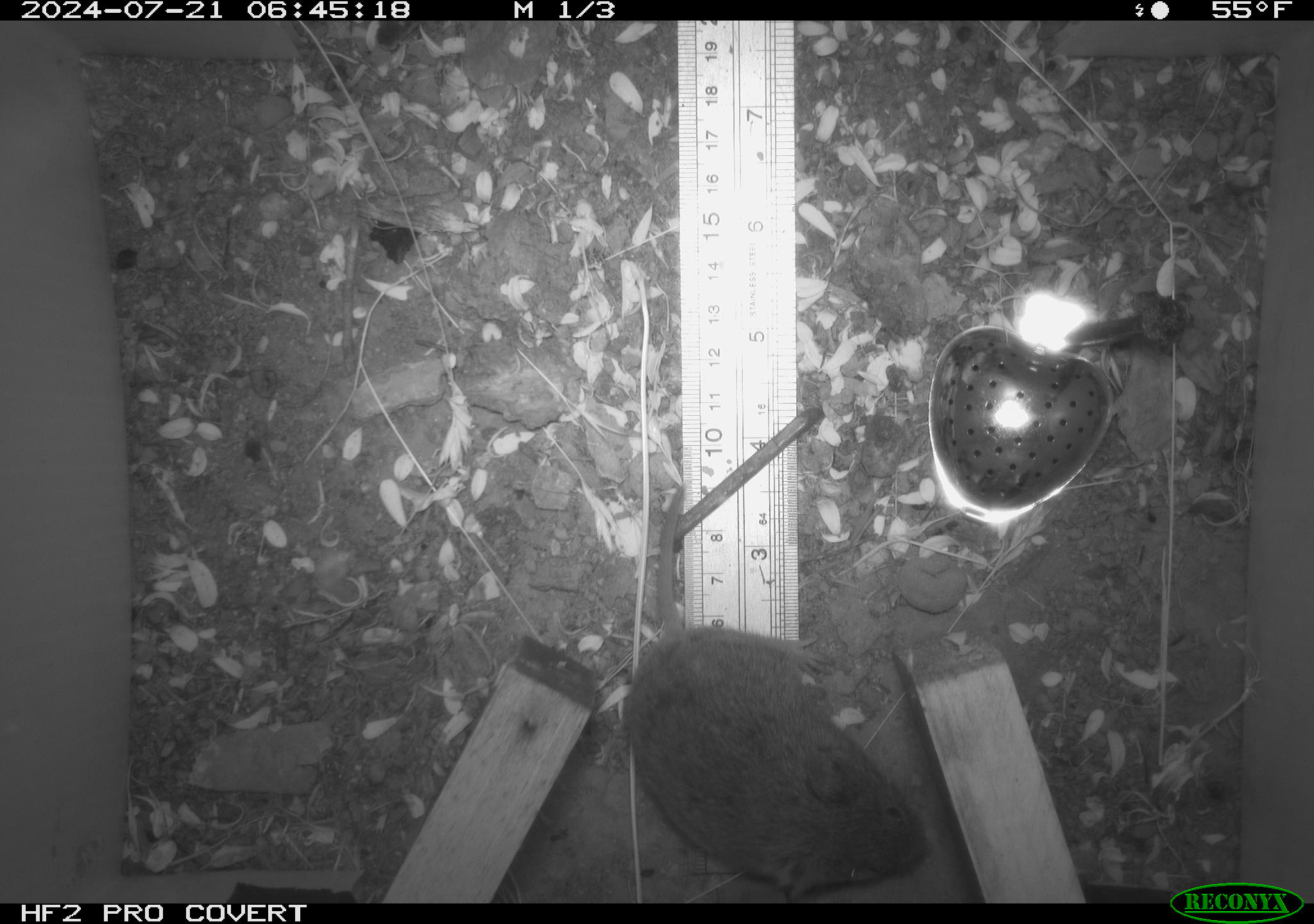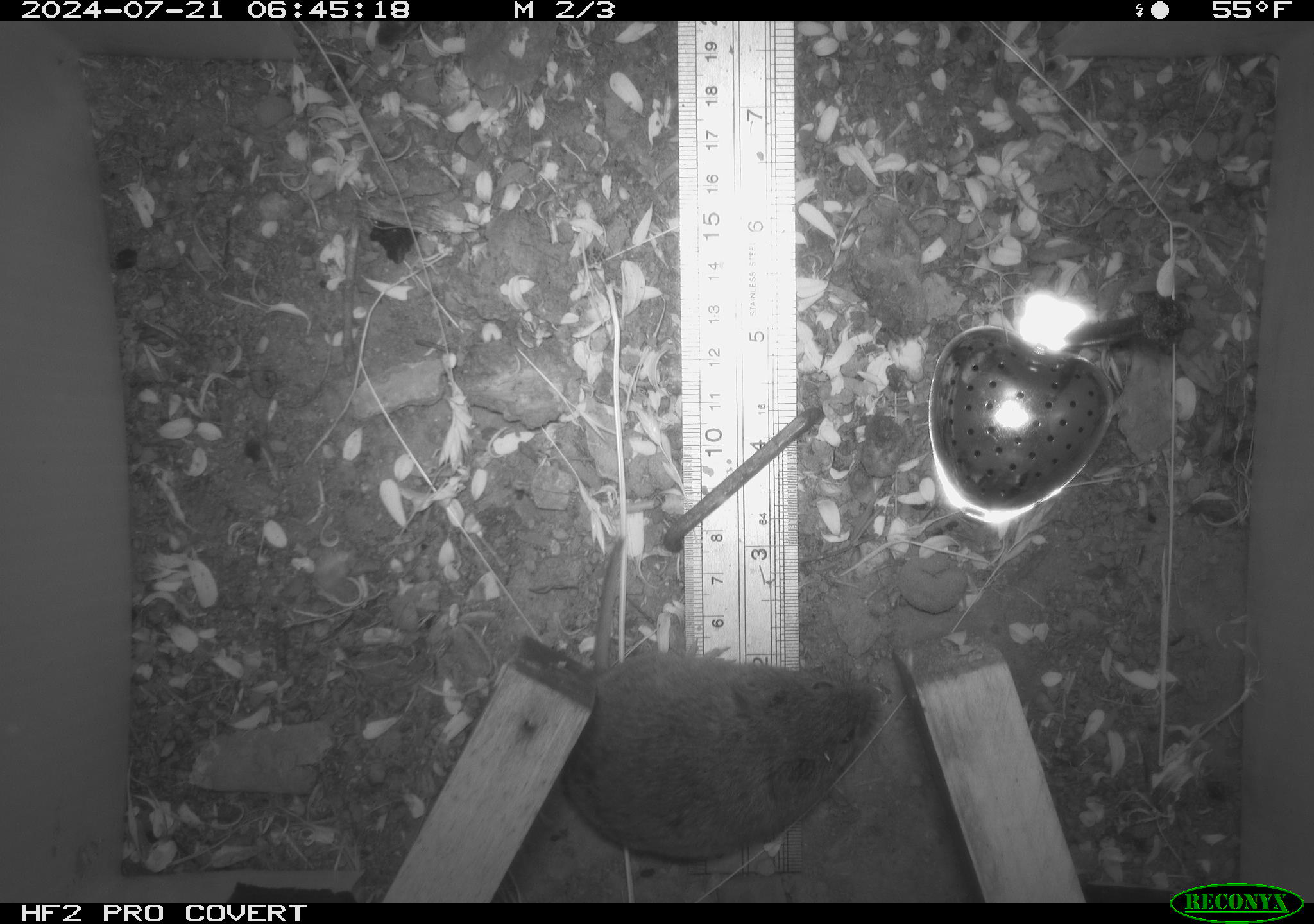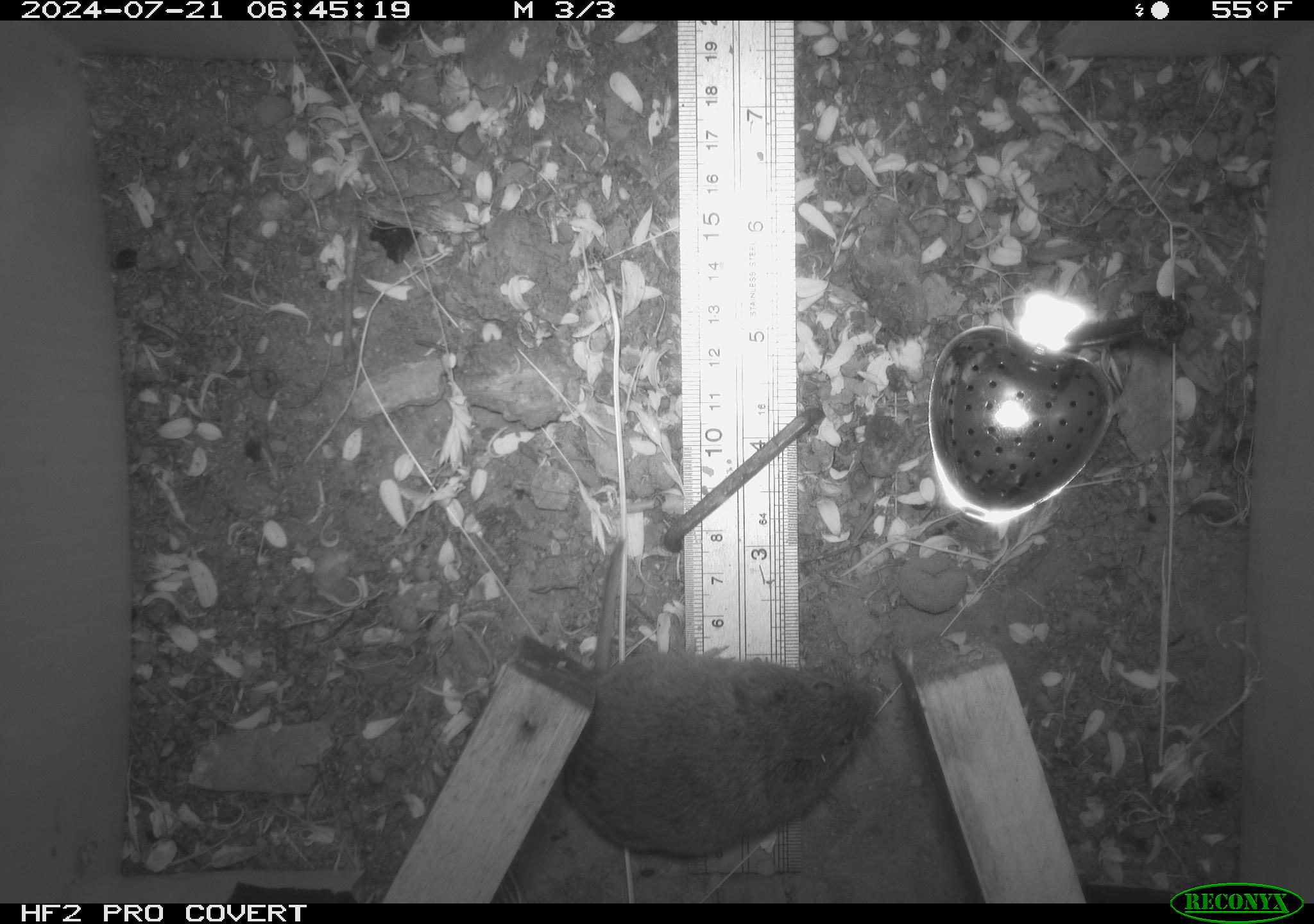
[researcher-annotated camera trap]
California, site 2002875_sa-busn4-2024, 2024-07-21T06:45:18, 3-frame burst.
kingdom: Animalia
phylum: Chordata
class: Mammalia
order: Rodentia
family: Cricetidae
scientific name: Arvicolinae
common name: voles, lemmings, and muskrats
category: arvicolinae subfamily